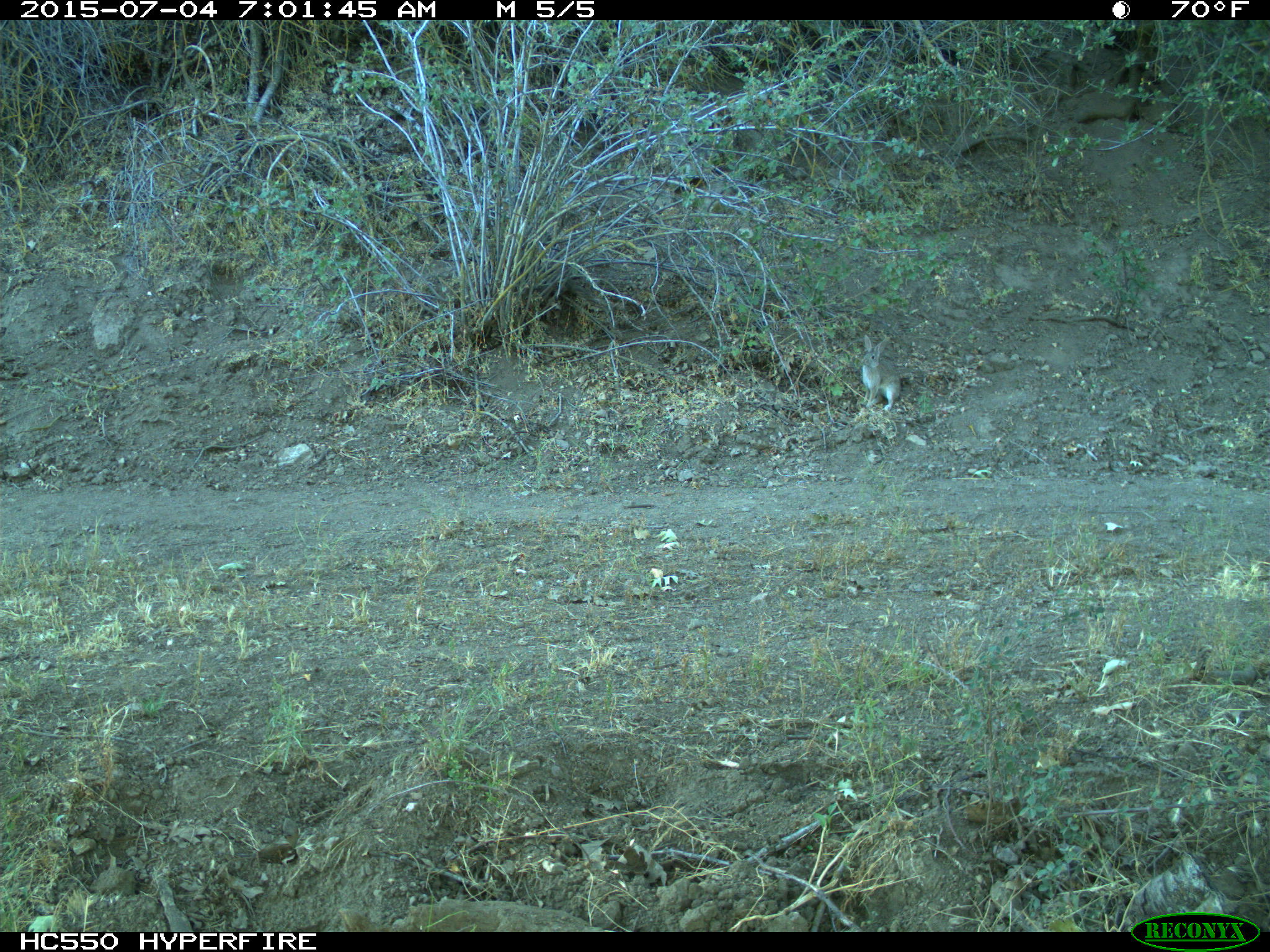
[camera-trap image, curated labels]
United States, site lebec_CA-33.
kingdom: Animalia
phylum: Chordata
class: Mammalia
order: Lagomorpha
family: Leporidae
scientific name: Leporidae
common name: rabbits and hares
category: unidentified rabbit